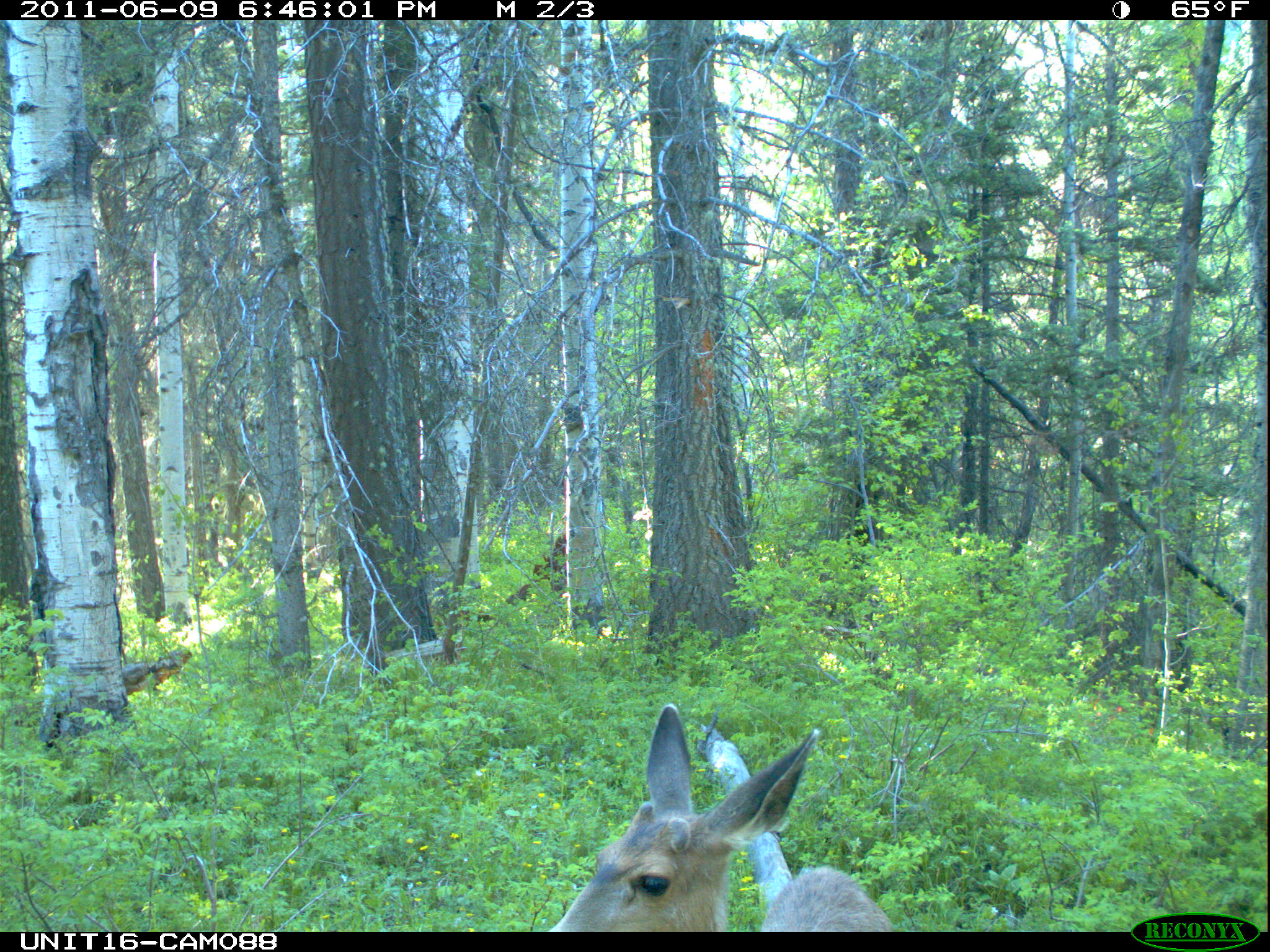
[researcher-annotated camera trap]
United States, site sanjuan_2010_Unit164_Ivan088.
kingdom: Animalia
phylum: Chordata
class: Mammalia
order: Artiodactyla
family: Cervidae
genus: Odocoileus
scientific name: Odocoileus hemionus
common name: mule deer